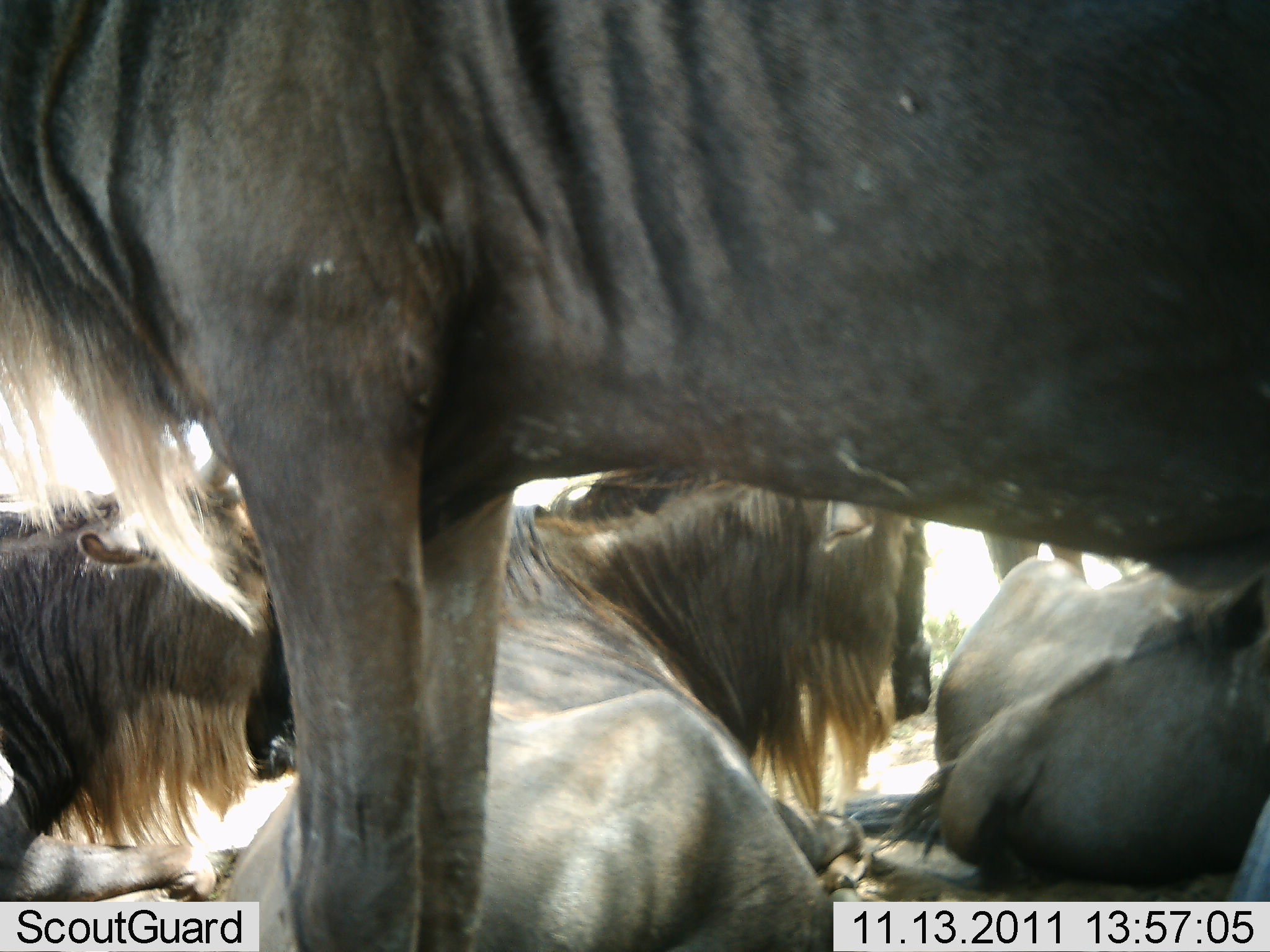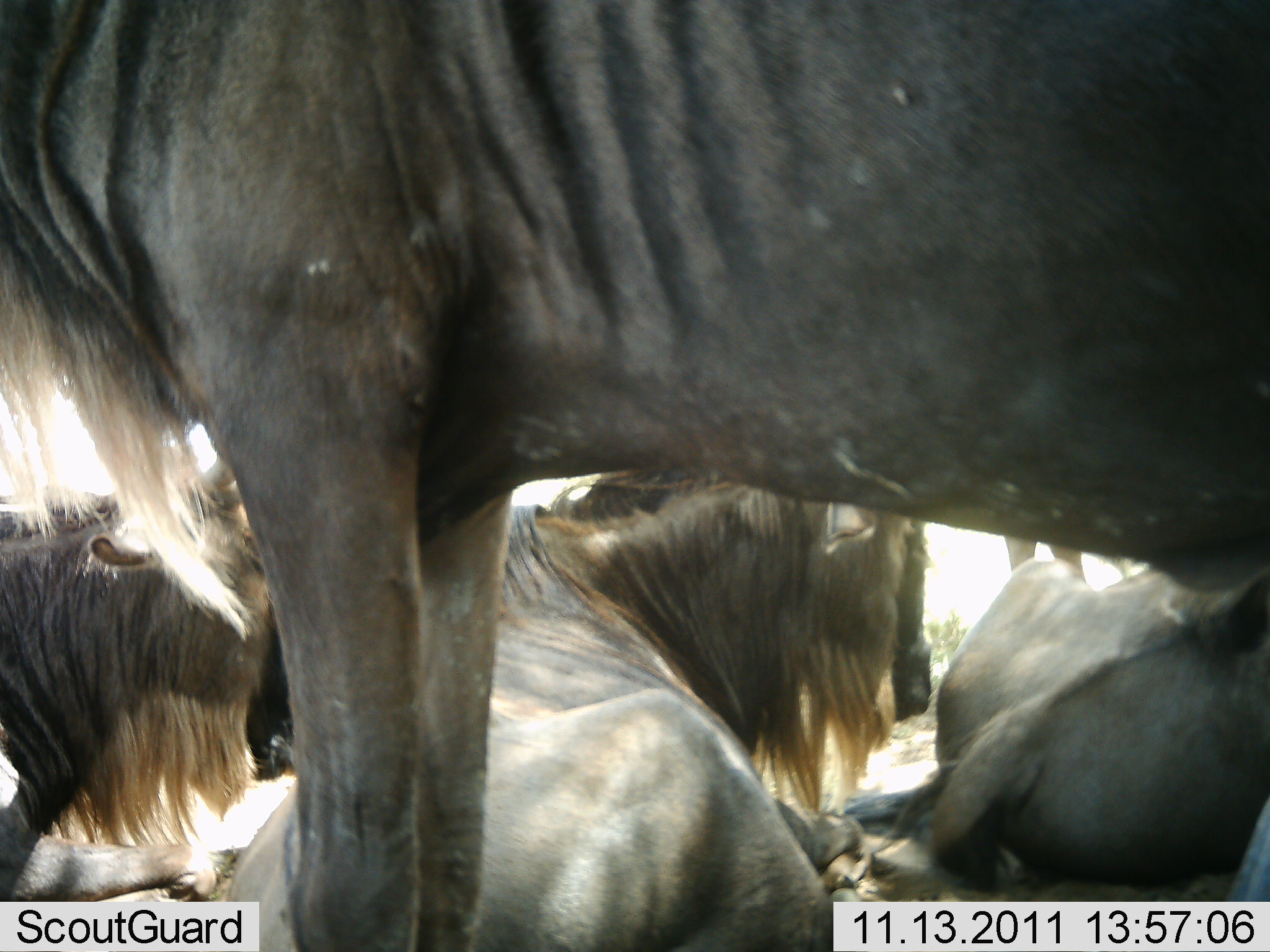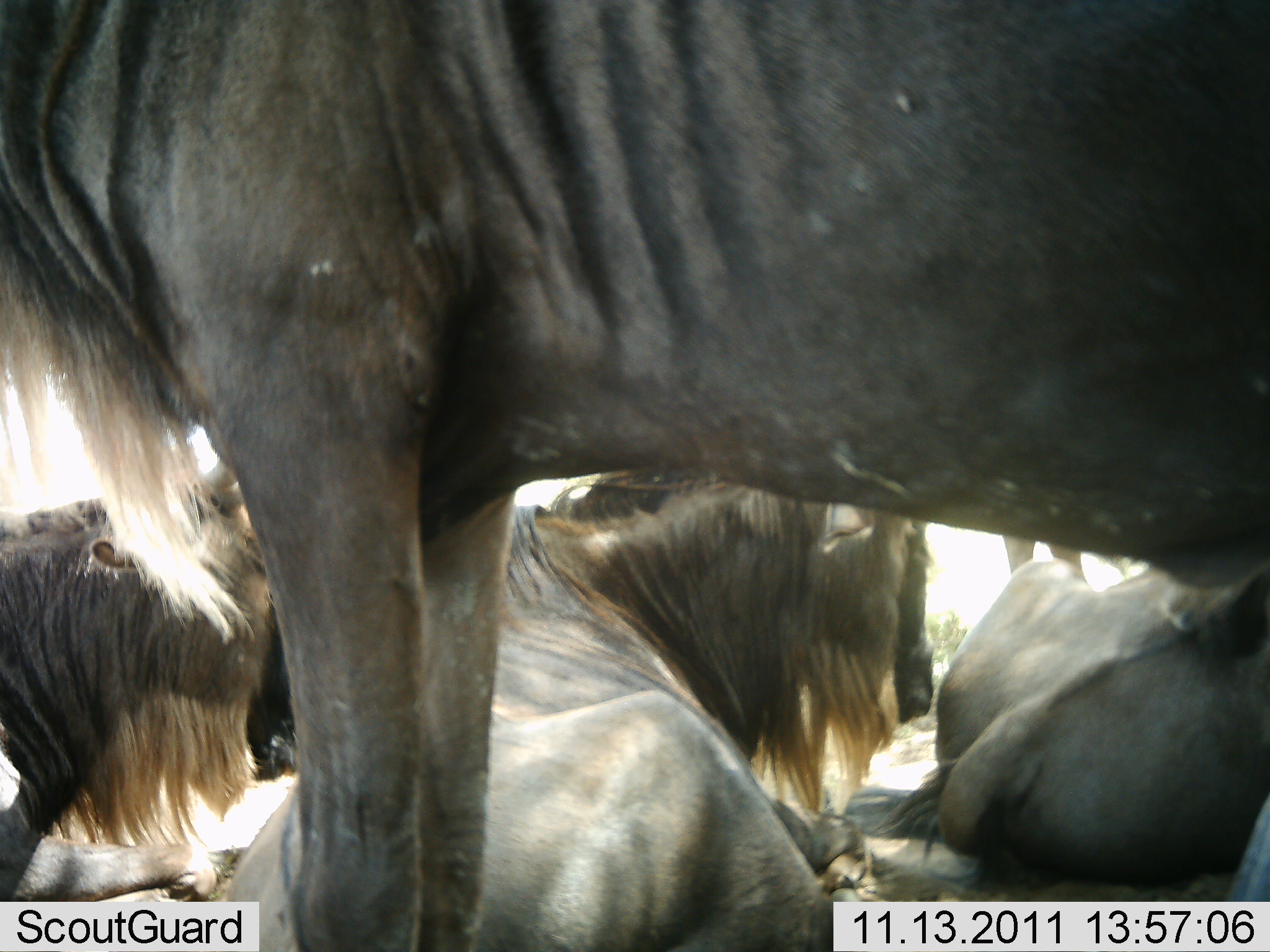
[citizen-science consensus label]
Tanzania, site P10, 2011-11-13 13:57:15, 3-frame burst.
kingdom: Animalia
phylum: Chordata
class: Mammalia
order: Artiodactyla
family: Bovidae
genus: Connochaetes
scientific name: Connochaetes taurinus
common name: blue wildebeest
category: wildebeest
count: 4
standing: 43%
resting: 93%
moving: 0%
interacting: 14%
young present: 0%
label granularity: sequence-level